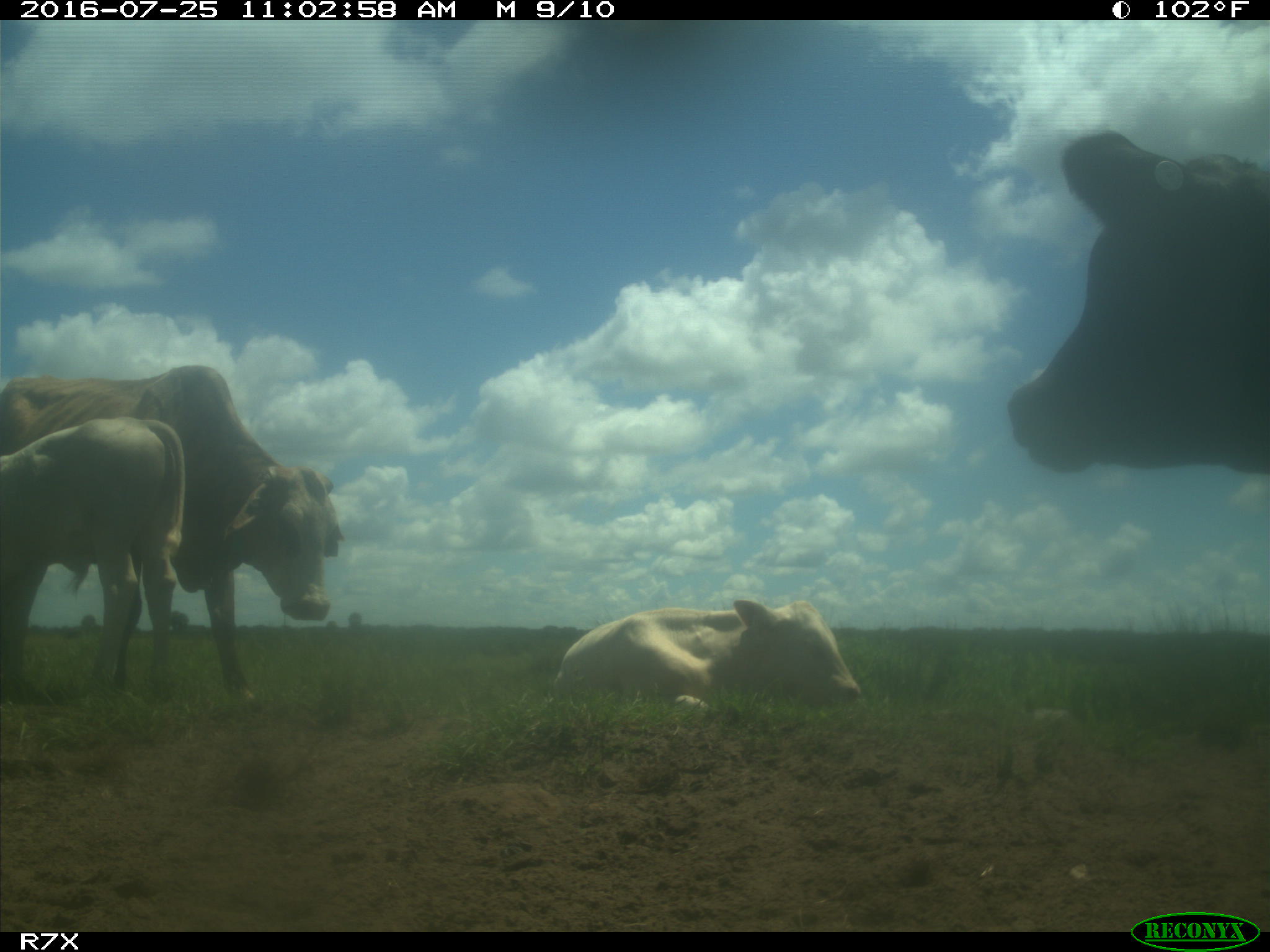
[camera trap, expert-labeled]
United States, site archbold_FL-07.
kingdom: Animalia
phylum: Chordata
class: Mammalia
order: Artiodactyla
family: Bovidae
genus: Bos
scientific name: Bos taurus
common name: domestic cow